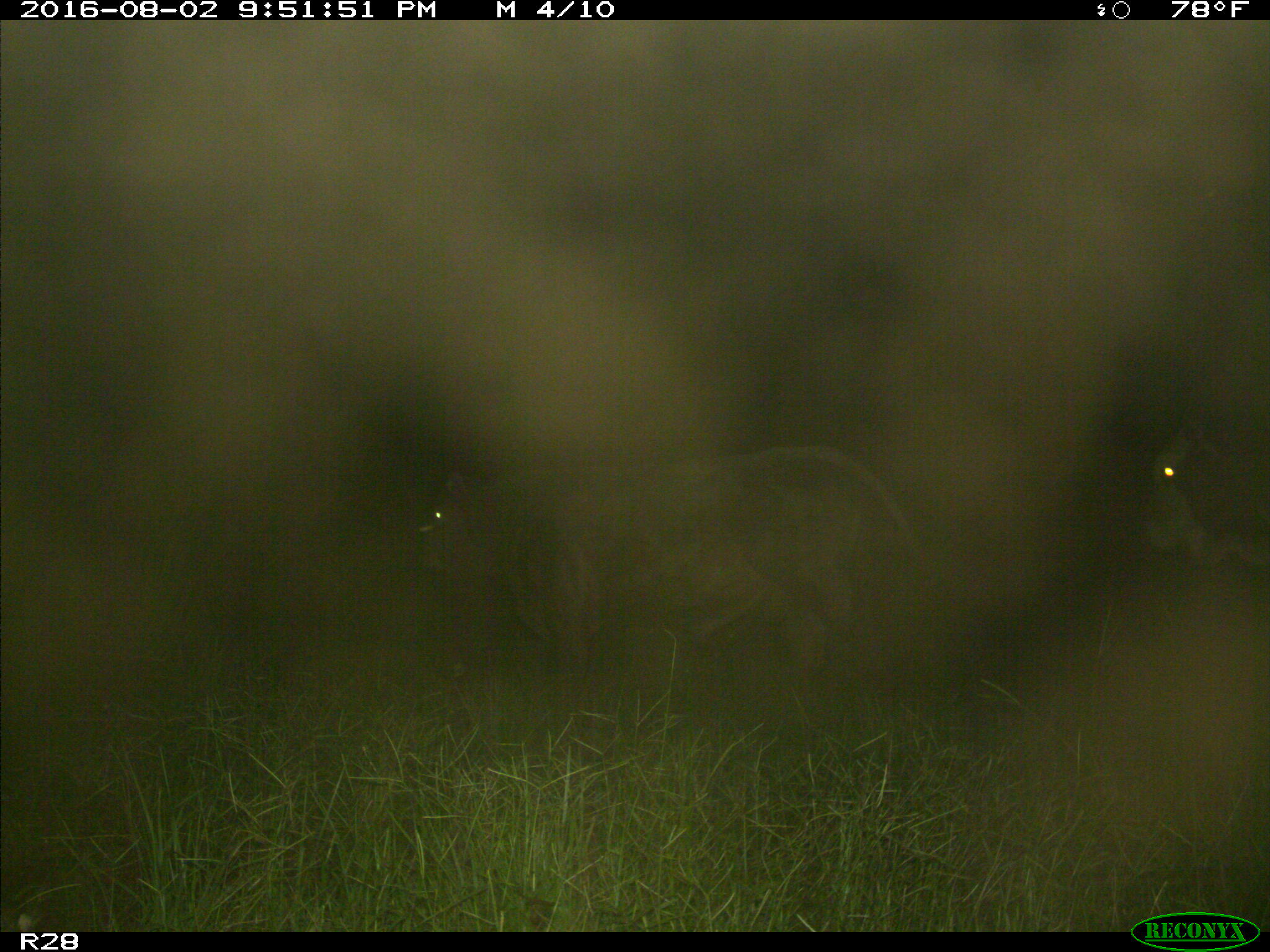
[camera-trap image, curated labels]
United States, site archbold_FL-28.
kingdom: Animalia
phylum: Chordata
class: Mammalia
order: Artiodactyla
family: Bovidae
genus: Bos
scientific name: Bos taurus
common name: domestic cow